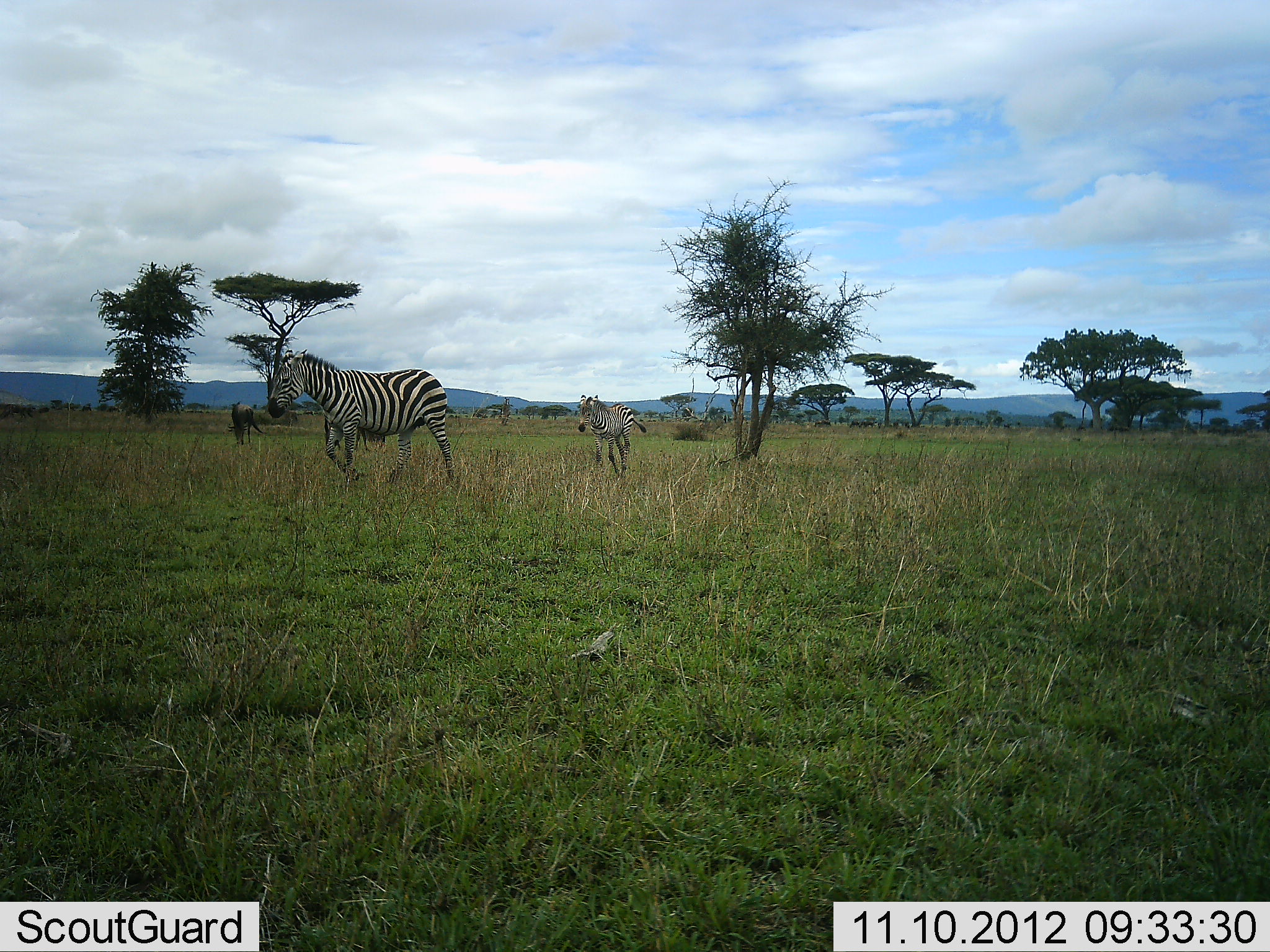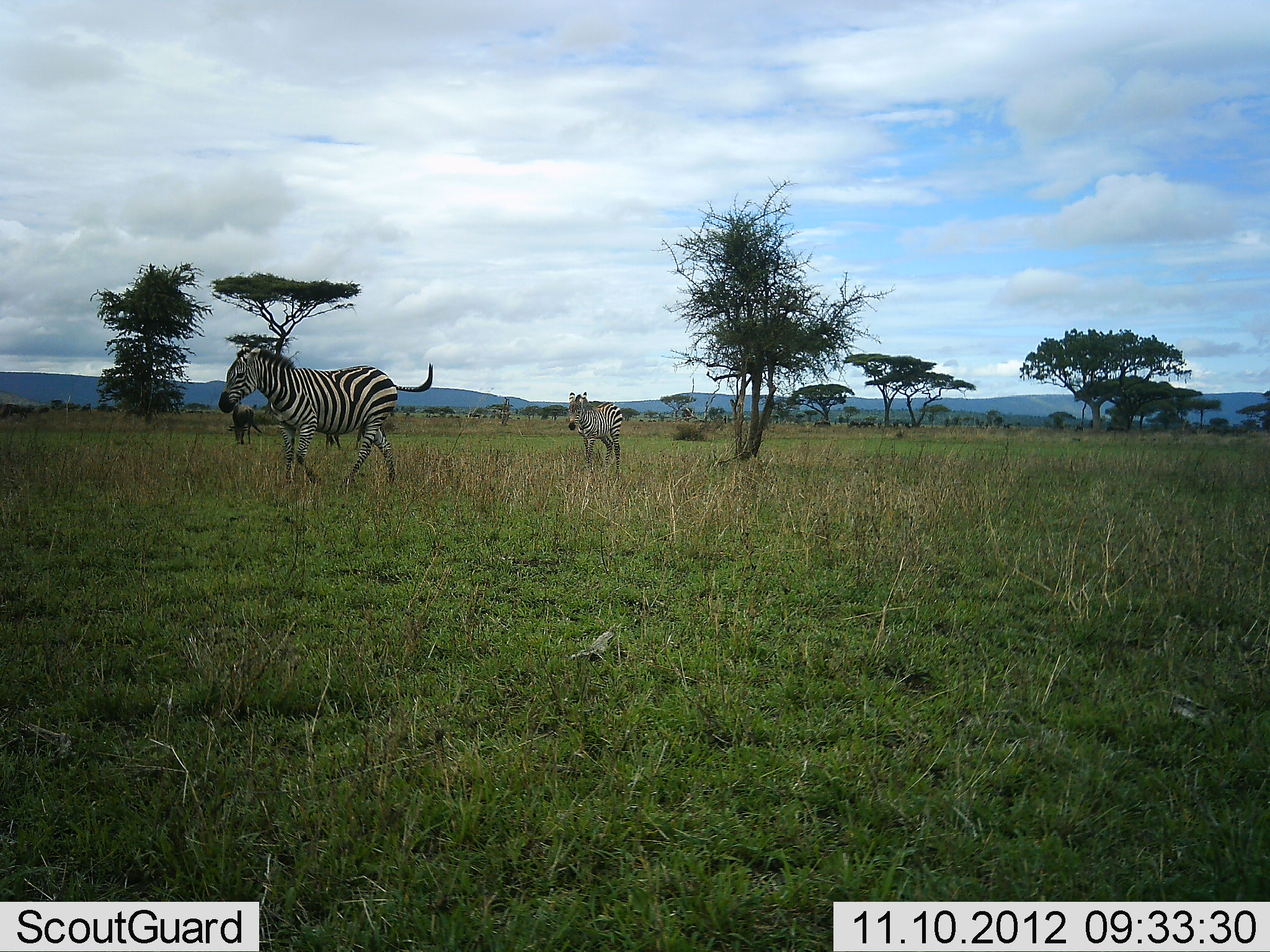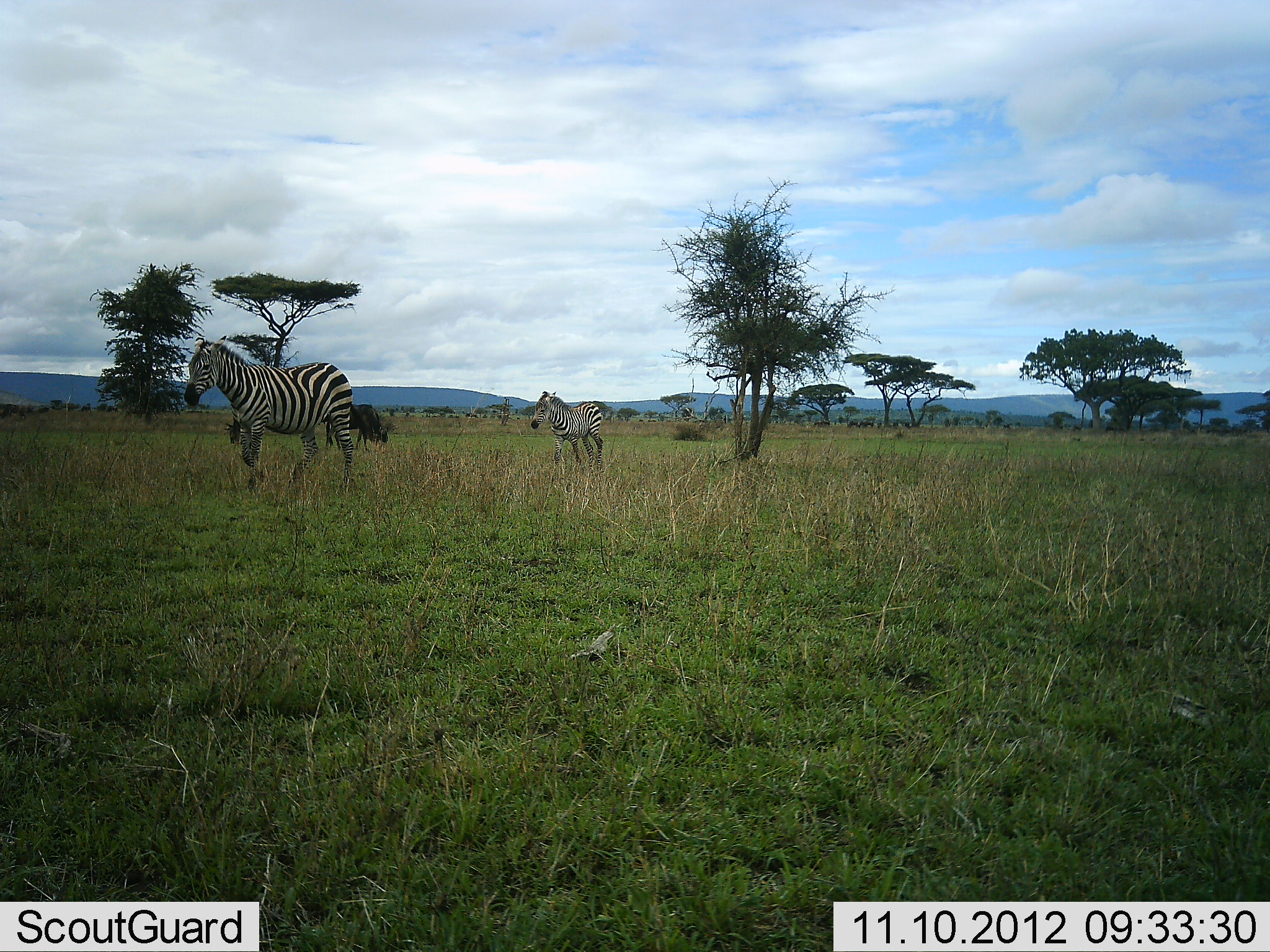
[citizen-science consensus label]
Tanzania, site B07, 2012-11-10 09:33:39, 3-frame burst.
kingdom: Animalia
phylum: Chordata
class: Mammalia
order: Perissodactyla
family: Equidae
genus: Equus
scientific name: Equus quagga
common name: plains zebra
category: zebra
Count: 2.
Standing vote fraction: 6%.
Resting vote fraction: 0%.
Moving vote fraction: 94%.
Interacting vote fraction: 0%.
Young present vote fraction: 29%.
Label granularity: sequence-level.